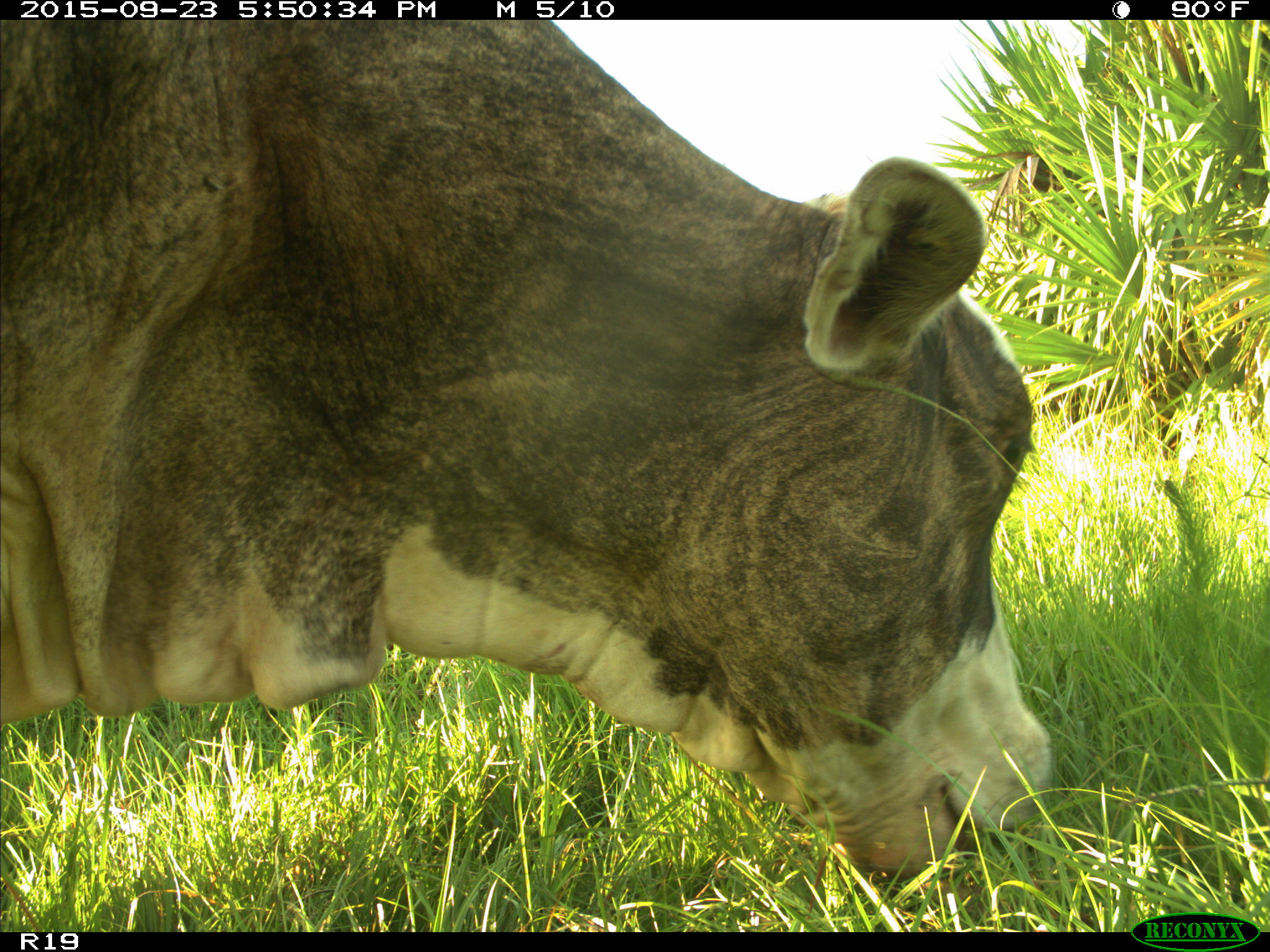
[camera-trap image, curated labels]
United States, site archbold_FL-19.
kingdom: Animalia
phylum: Chordata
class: Mammalia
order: Artiodactyla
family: Bovidae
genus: Bos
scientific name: Bos taurus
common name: domestic cow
Bos taurus (domestic cow).